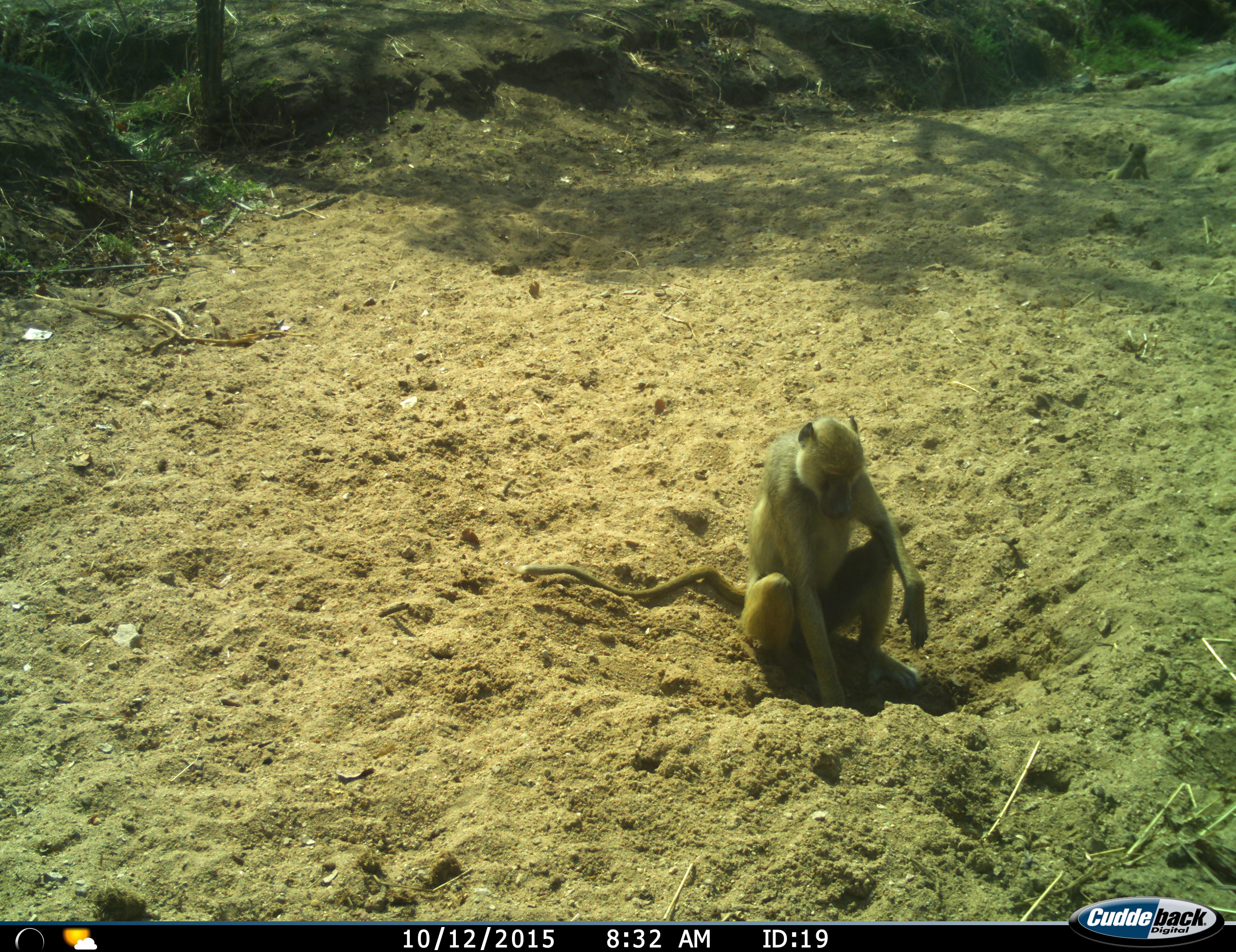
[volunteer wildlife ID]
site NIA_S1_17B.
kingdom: Animalia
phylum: Chordata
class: Mammalia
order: Primates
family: Cercopithecidae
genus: Papio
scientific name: Papio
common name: baboon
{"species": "baboon (Papio)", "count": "1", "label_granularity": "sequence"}